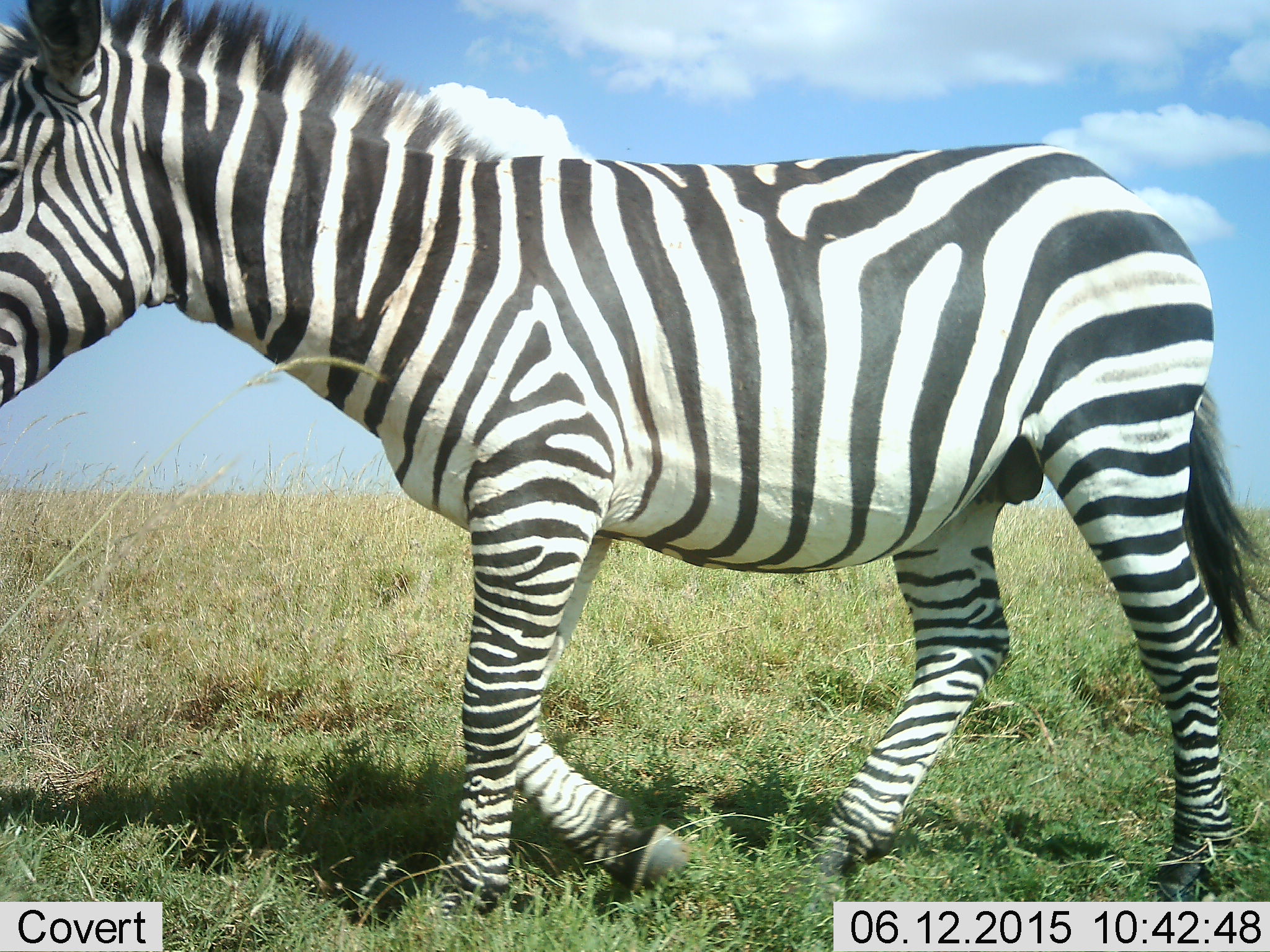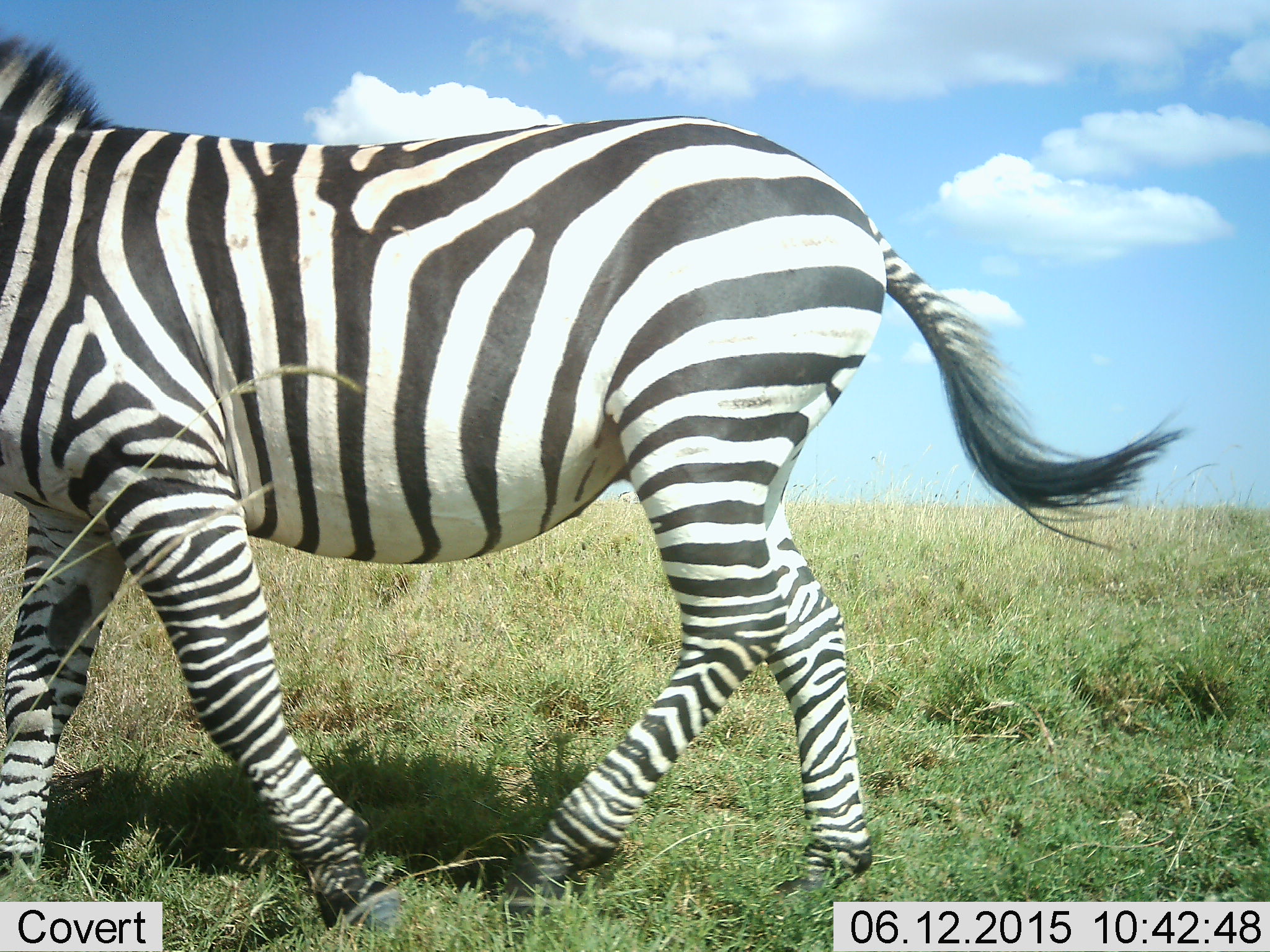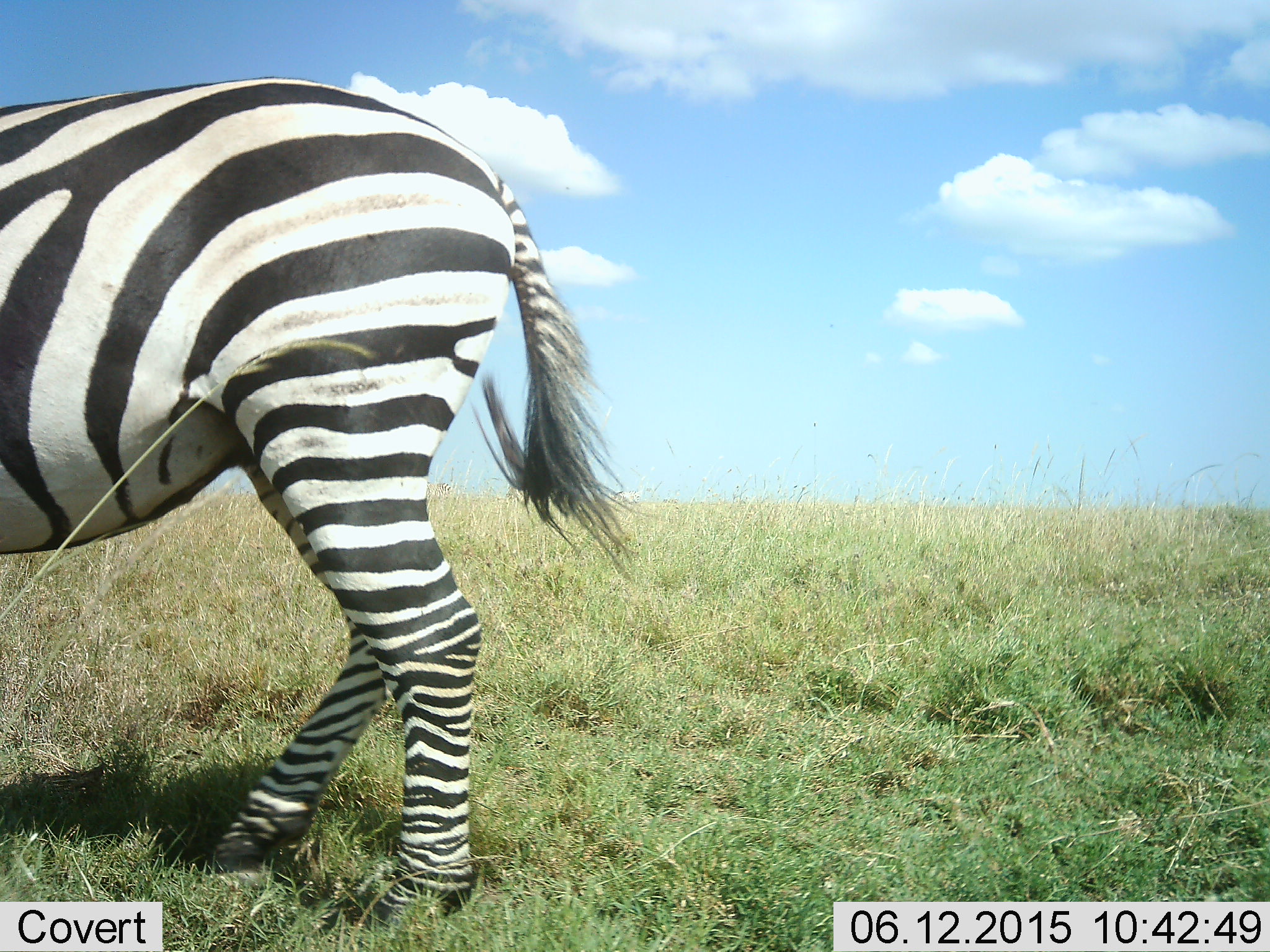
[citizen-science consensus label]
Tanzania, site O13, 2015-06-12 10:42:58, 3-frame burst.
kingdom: Animalia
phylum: Chordata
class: Mammalia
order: Perissodactyla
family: Equidae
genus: Equus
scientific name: Equus quagga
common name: plains zebra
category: zebra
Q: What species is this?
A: Zebra (plains zebra) (Equus quagga).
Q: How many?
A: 1.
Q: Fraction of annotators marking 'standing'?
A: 0%.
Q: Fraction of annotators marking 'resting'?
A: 0%.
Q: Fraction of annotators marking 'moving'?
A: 100%.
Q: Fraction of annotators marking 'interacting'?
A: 0%.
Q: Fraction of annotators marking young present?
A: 0%.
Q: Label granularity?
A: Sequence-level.